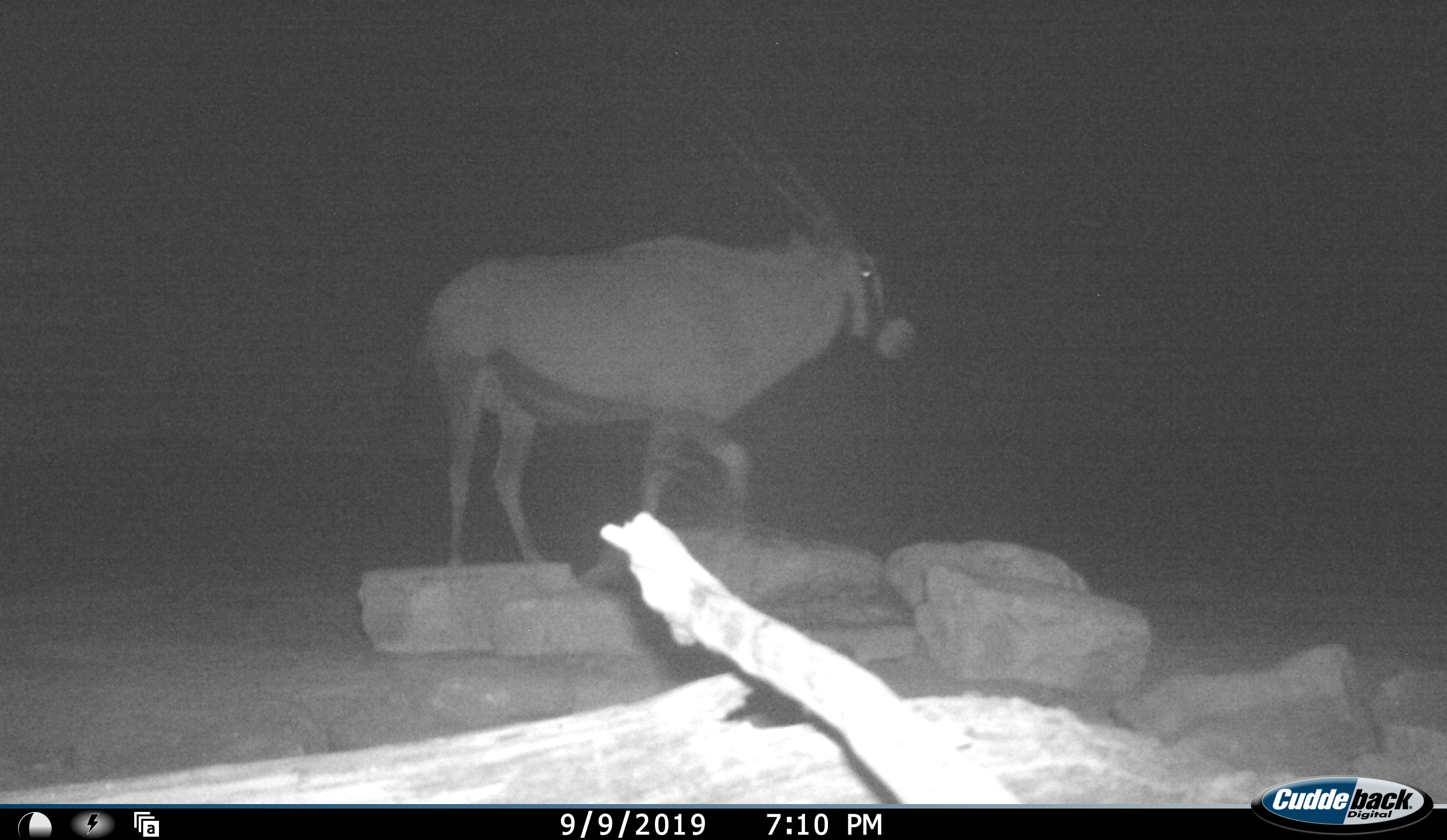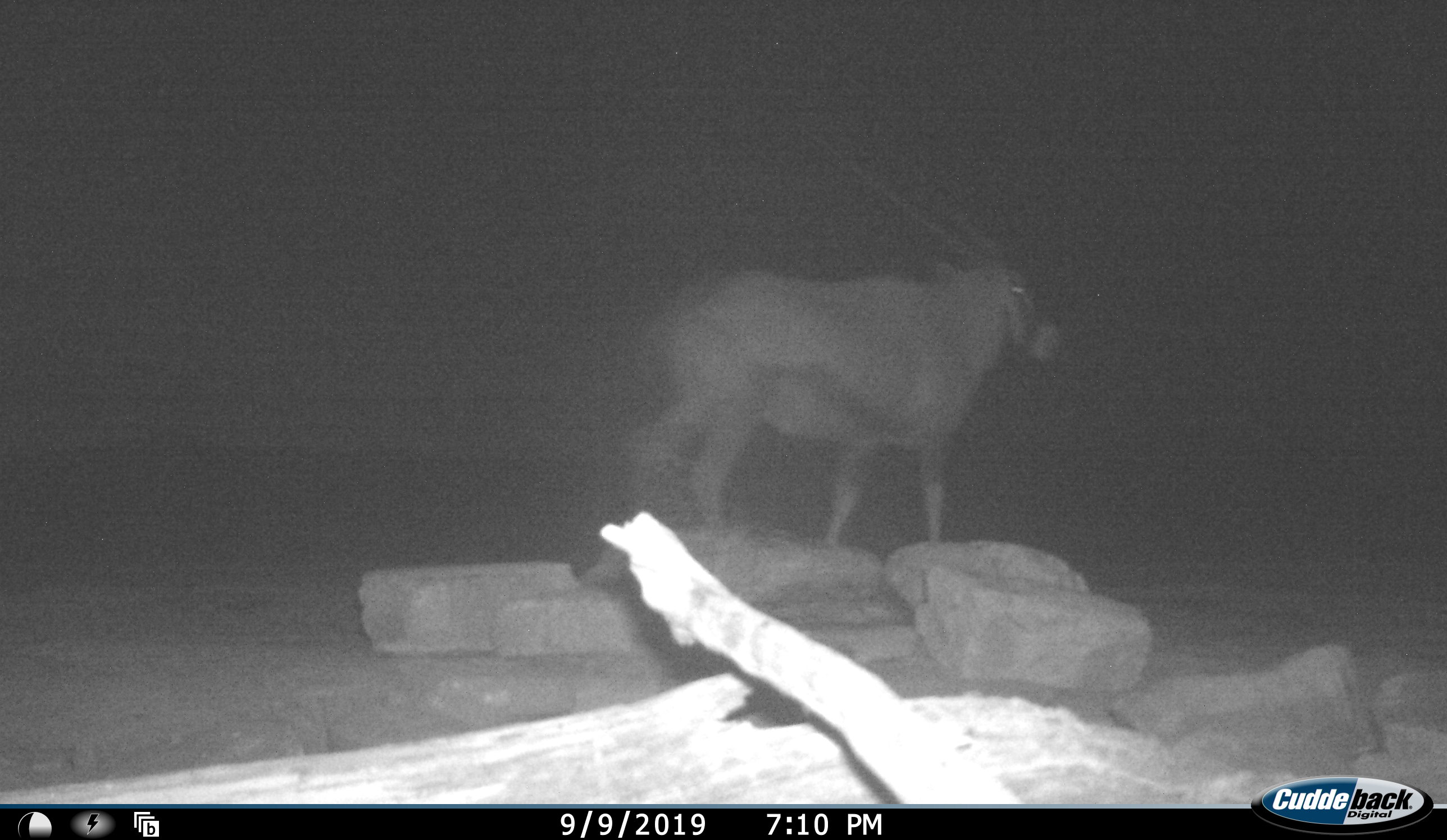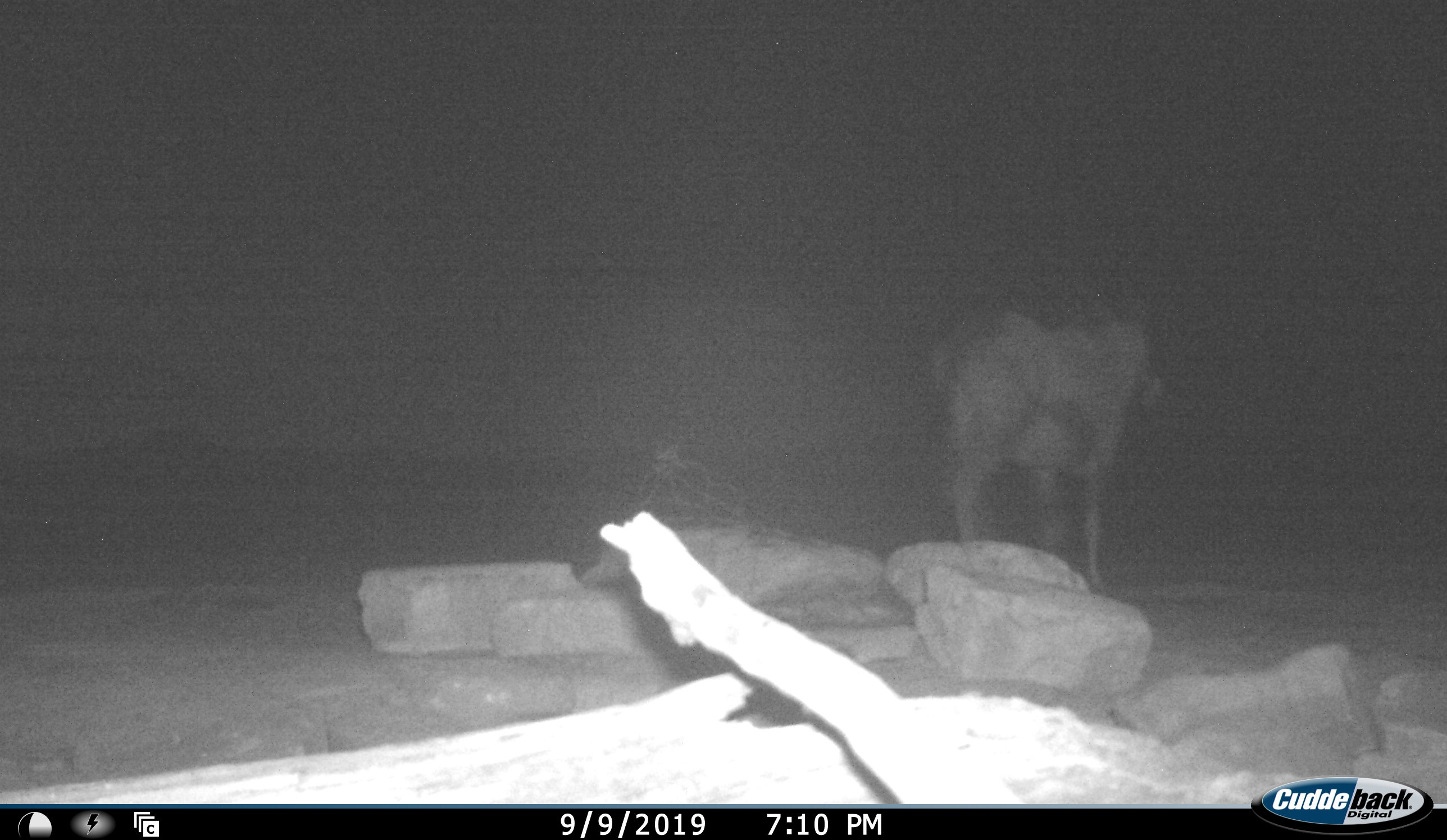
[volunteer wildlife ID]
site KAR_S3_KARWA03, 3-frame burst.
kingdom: Animalia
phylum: Chordata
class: Mammalia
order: Artiodactyla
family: Bovidae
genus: Oryx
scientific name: Oryx gazella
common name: gemsbok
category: oryx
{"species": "oryx (gemsbok) (Oryx gazella)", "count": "1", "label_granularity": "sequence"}